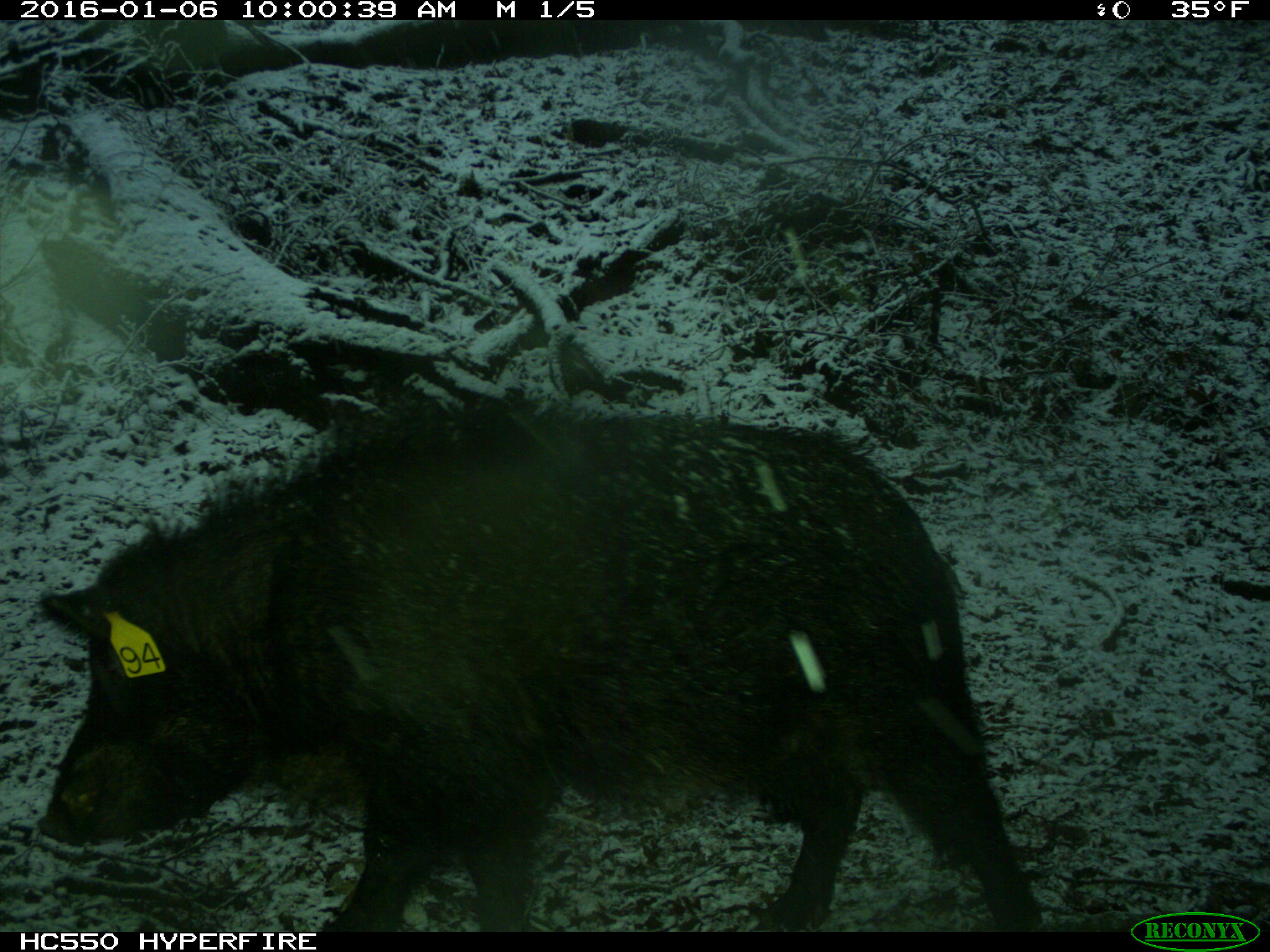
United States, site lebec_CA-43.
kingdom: Animalia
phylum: Chordata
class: Mammalia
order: Artiodactyla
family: Suidae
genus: Sus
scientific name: Sus scrofa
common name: wild boar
Sus scrofa (wild boar).